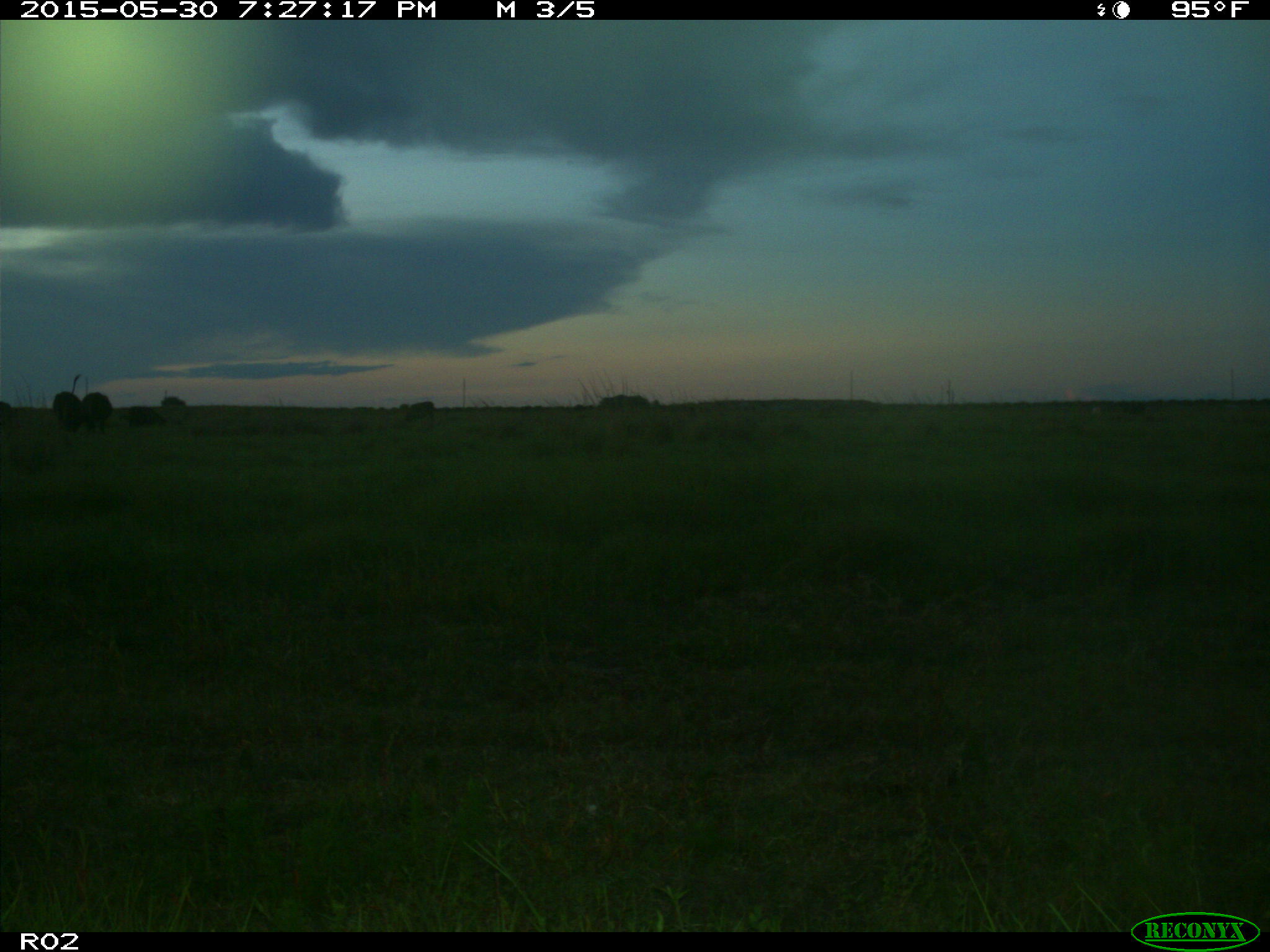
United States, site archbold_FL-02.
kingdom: Animalia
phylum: Chordata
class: Mammalia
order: Artiodactyla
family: Bovidae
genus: Bos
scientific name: Bos taurus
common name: domestic cow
Bos taurus (domestic cow).